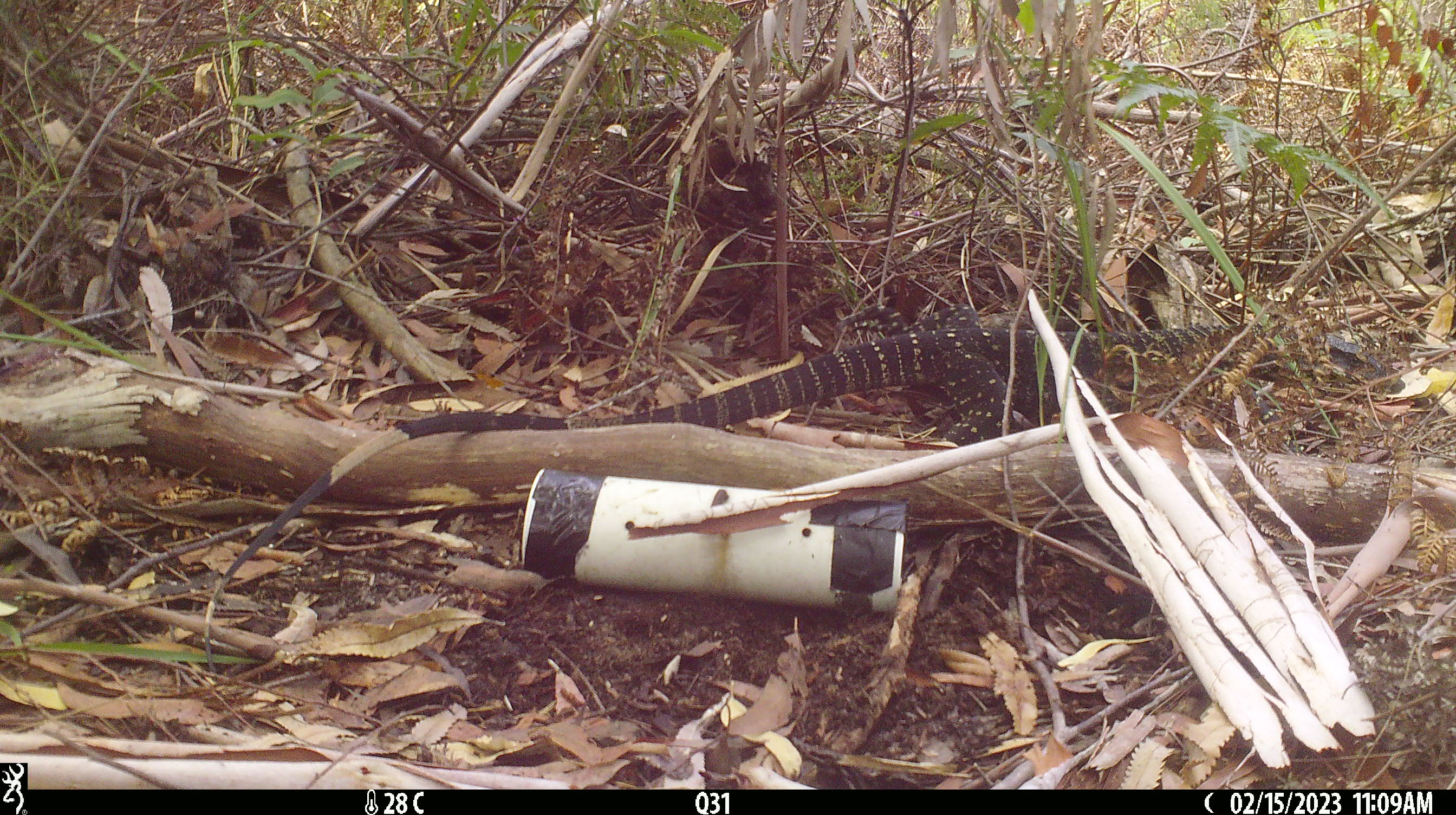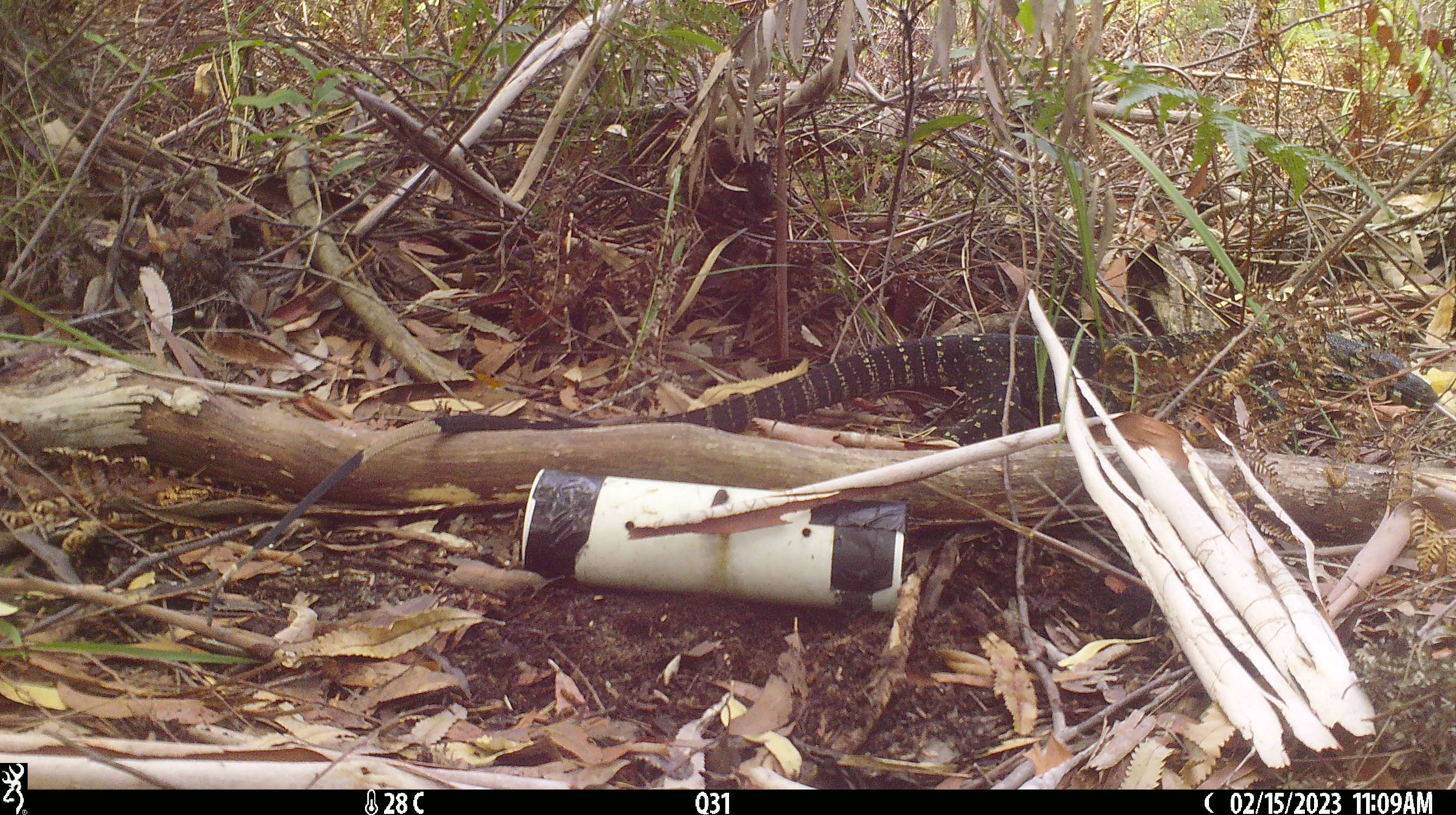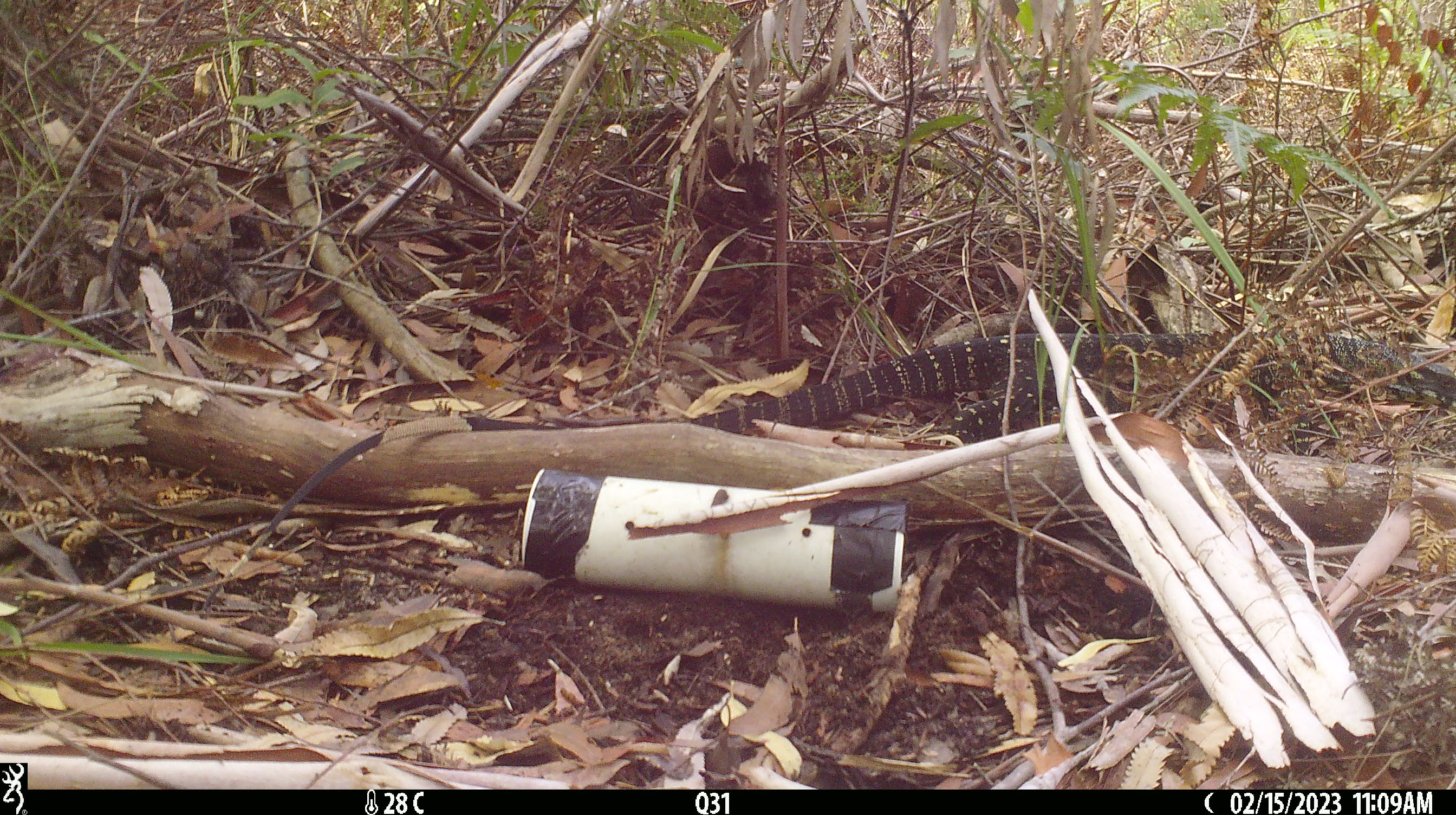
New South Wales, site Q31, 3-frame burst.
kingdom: Animalia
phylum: Chordata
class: Reptilia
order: Squamata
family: Varanidae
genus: Varanus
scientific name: Varanus varius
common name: lace monitor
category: goanna